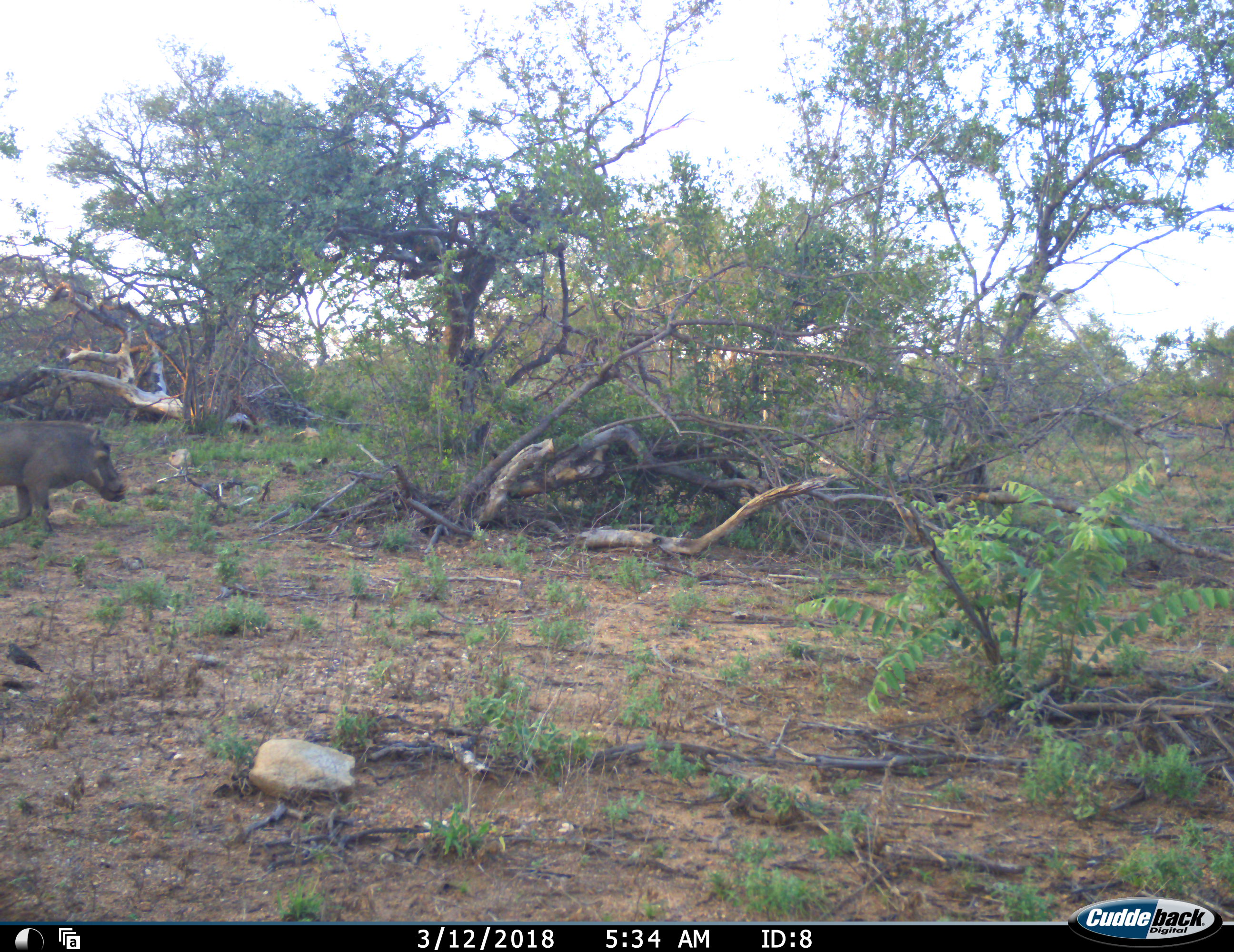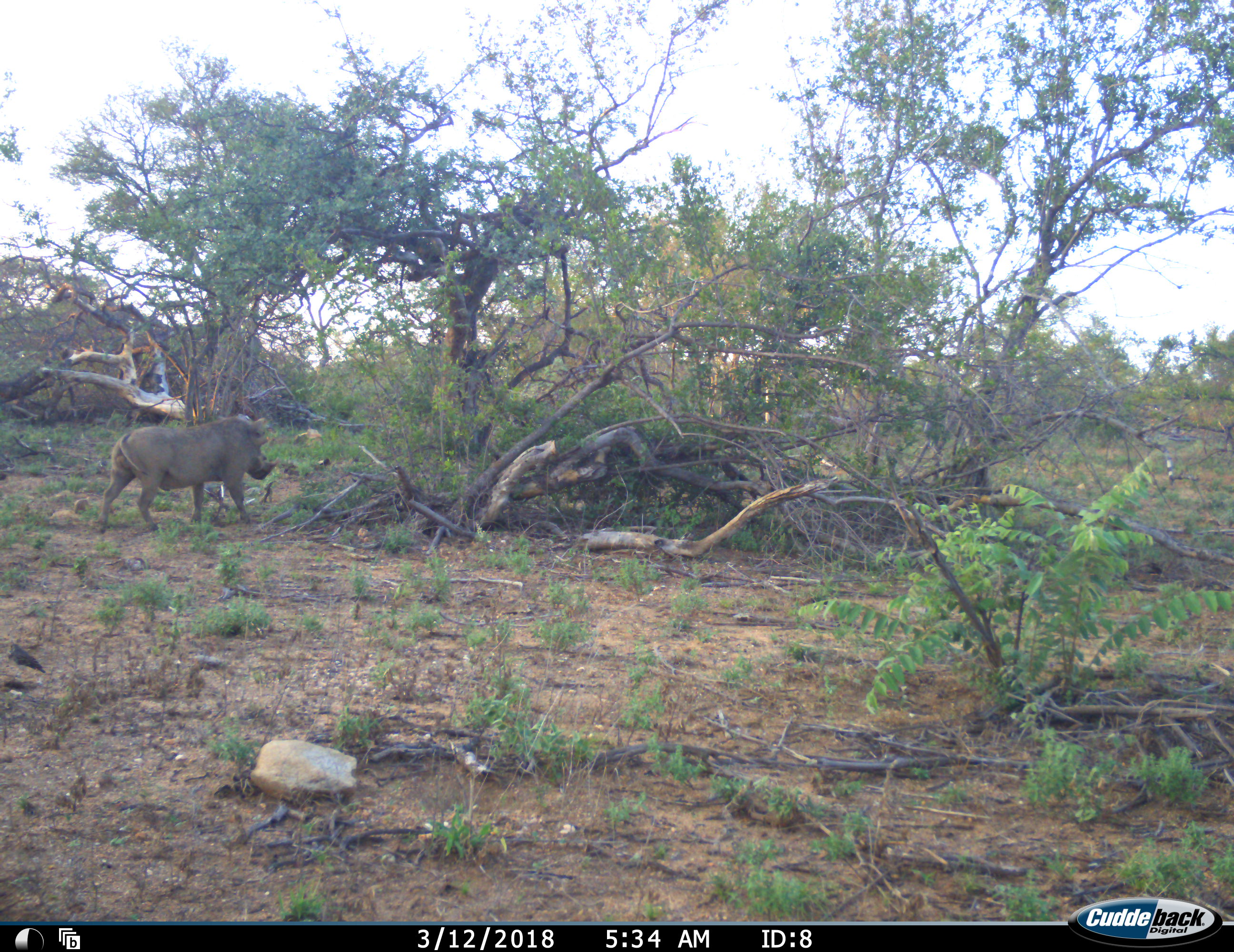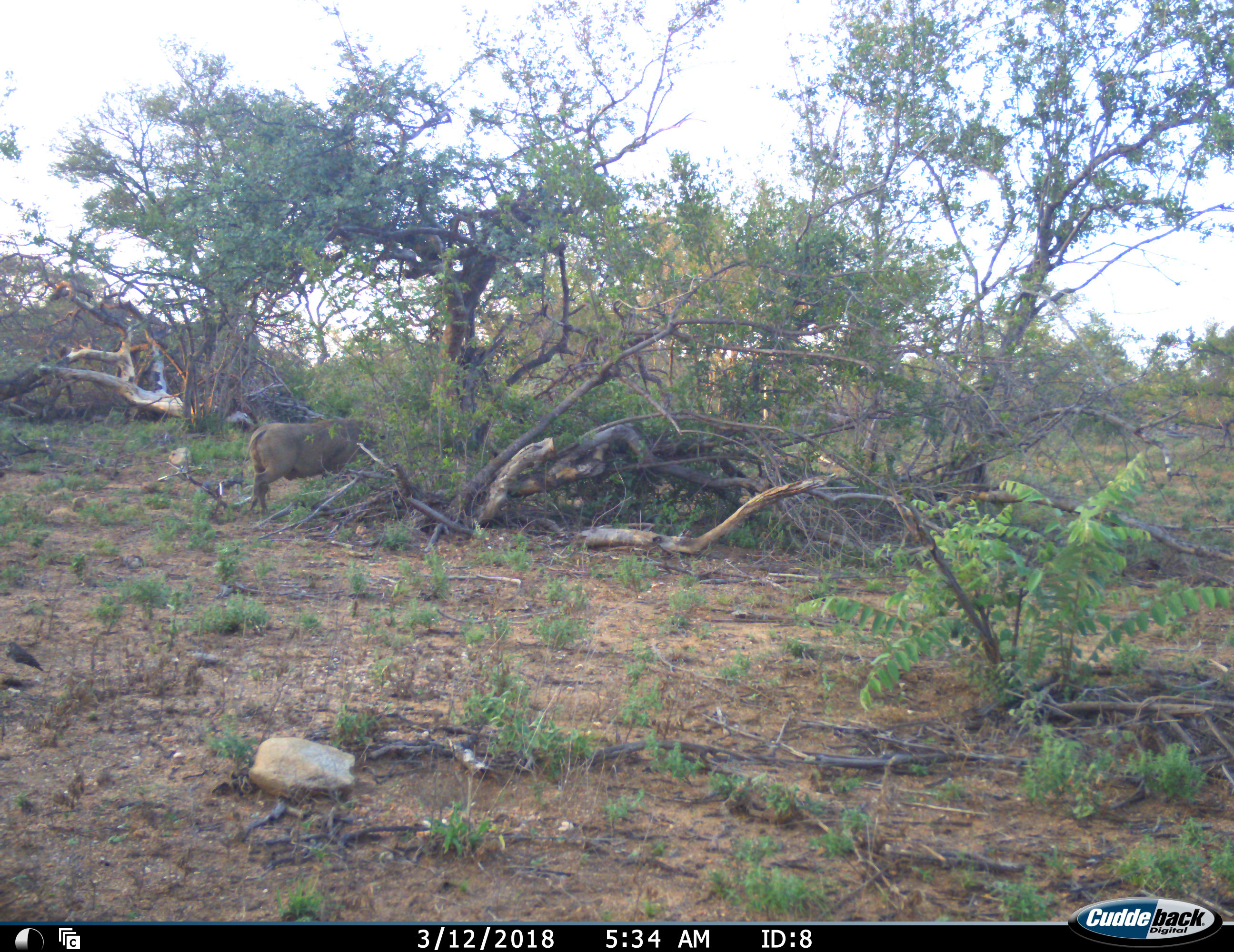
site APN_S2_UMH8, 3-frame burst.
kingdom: Animalia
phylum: Chordata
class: Mammalia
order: Artiodactyla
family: Suidae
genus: Phacochoerus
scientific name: Phacochoerus africanus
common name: warthog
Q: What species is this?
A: Warthog (Phacochoerus africanus).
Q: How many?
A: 1.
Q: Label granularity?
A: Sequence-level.